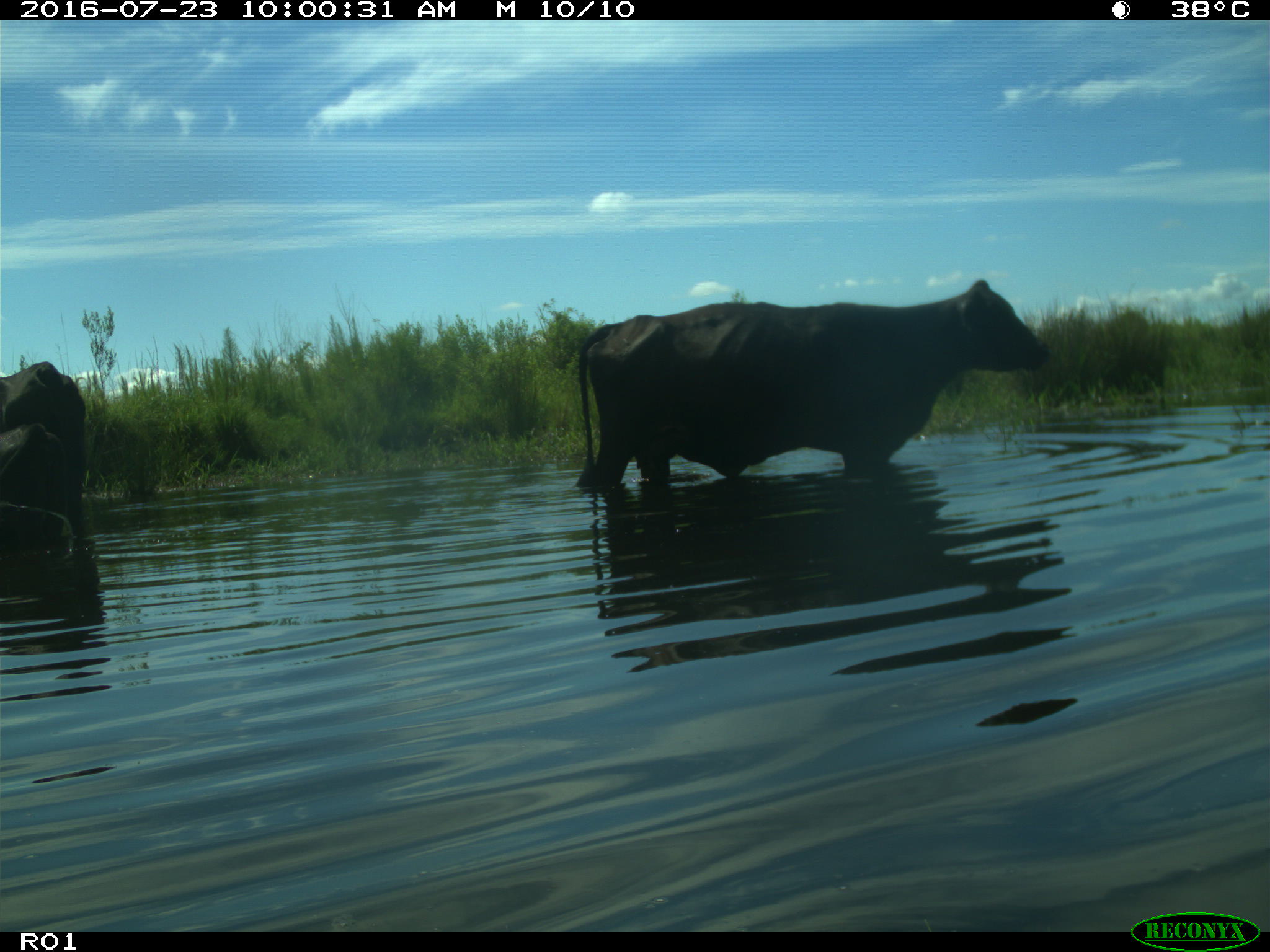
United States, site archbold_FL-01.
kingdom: Animalia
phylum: Chordata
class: Mammalia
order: Artiodactyla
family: Bovidae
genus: Bos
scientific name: Bos taurus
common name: domestic cow